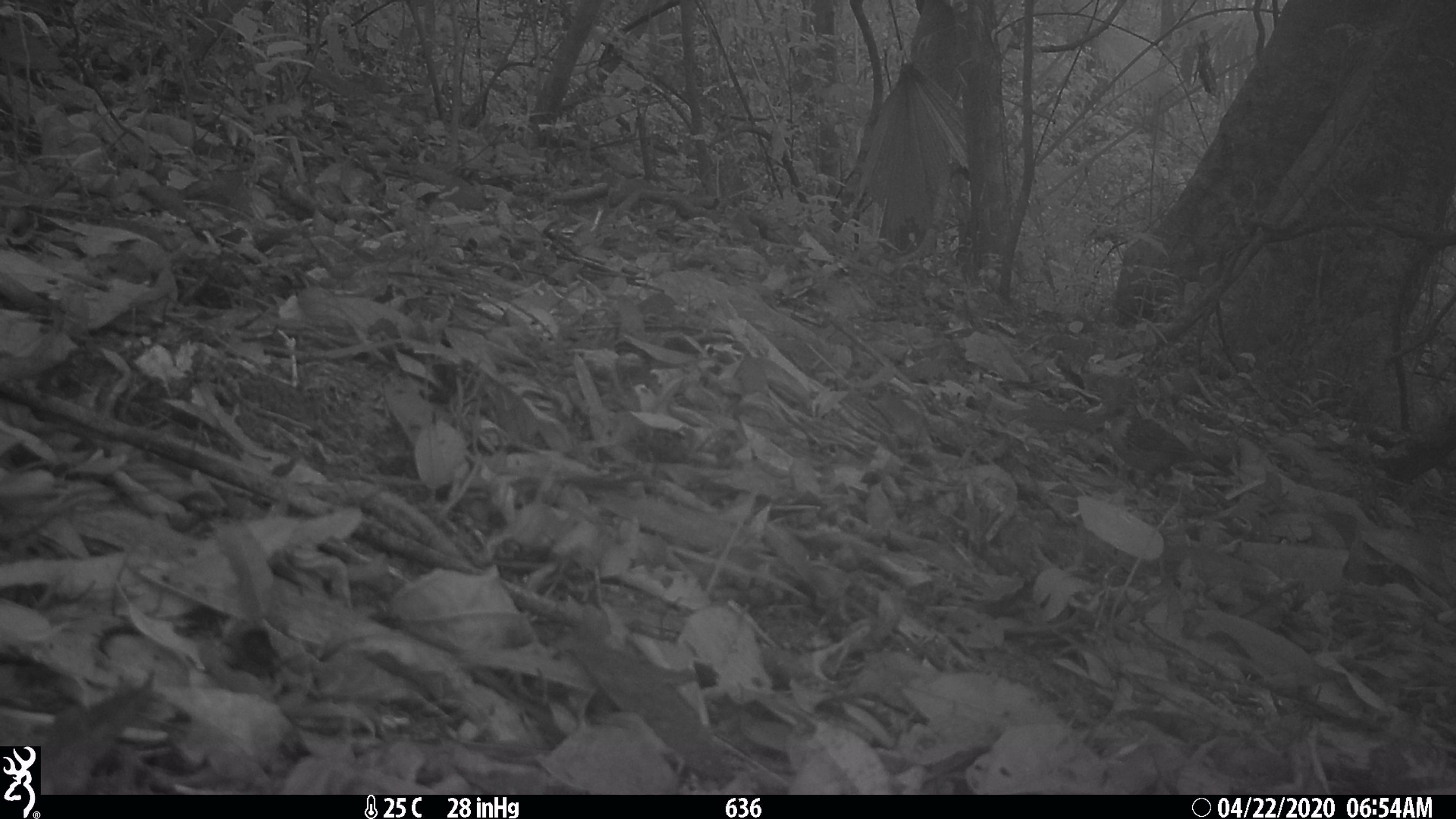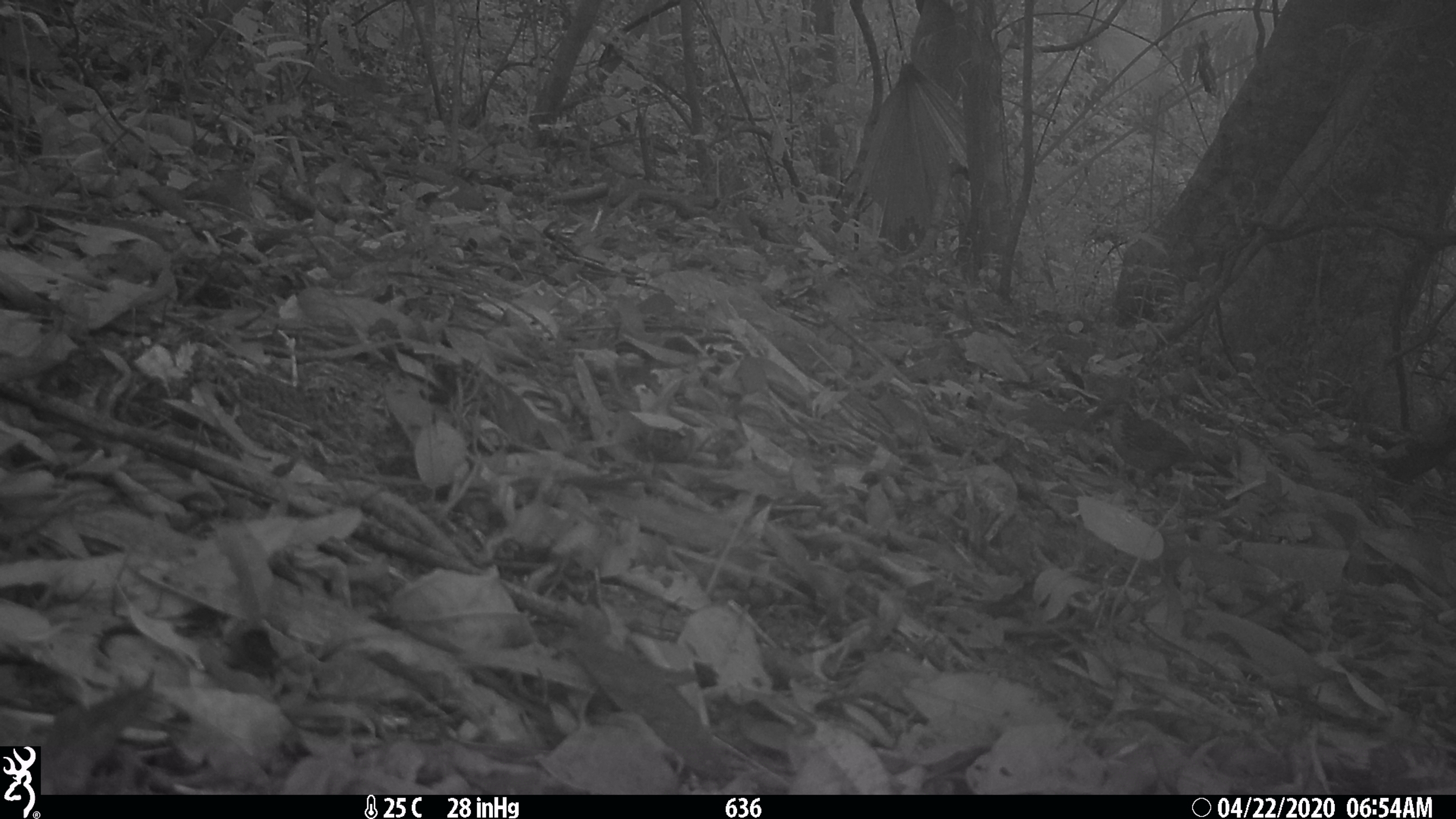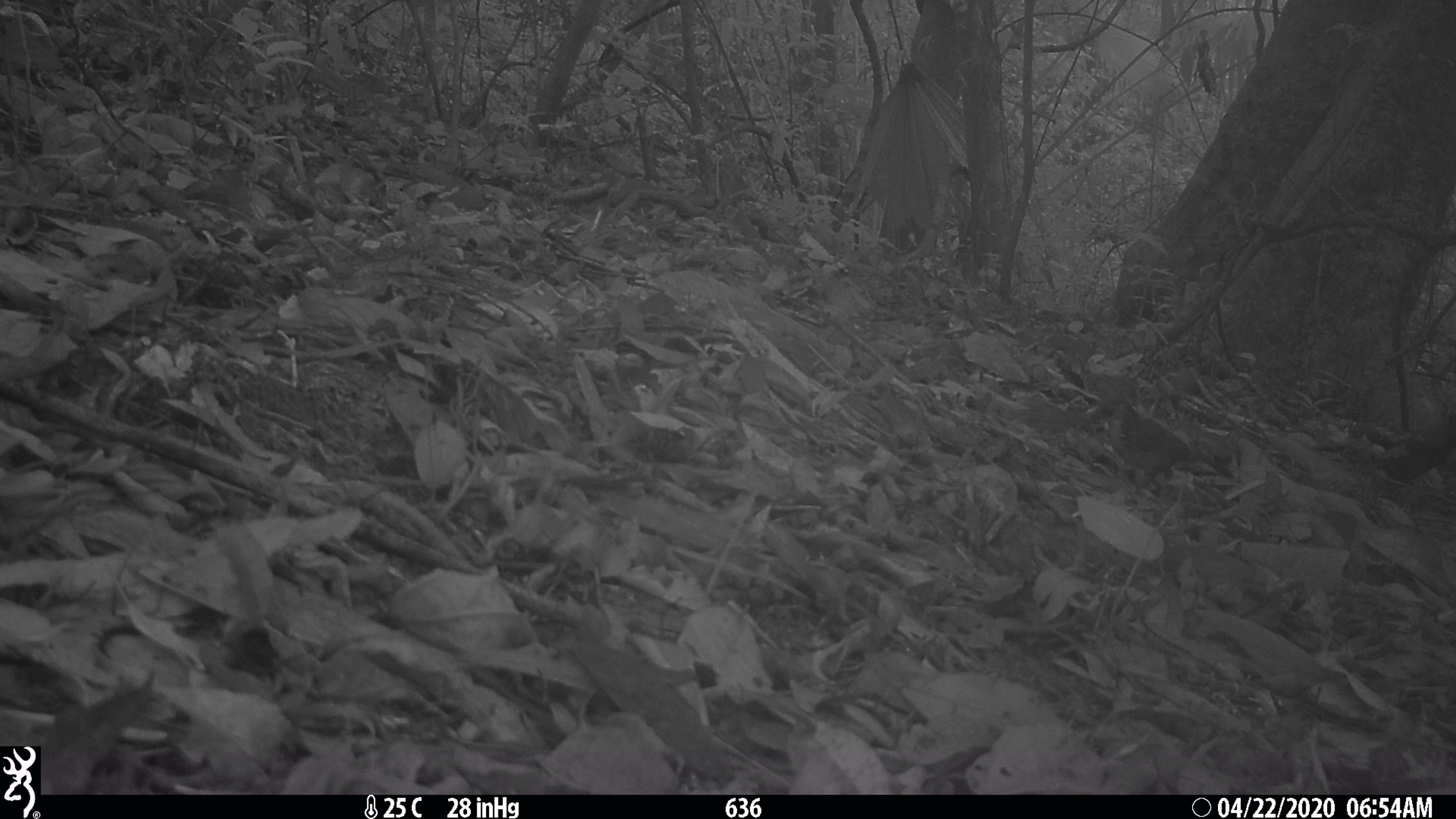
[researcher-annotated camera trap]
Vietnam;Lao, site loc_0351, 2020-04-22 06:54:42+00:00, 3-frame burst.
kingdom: Animalia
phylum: Chordata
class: Aves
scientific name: Aves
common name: bird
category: unidentified bird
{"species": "unidentified bird (bird) (Aves)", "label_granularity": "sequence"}